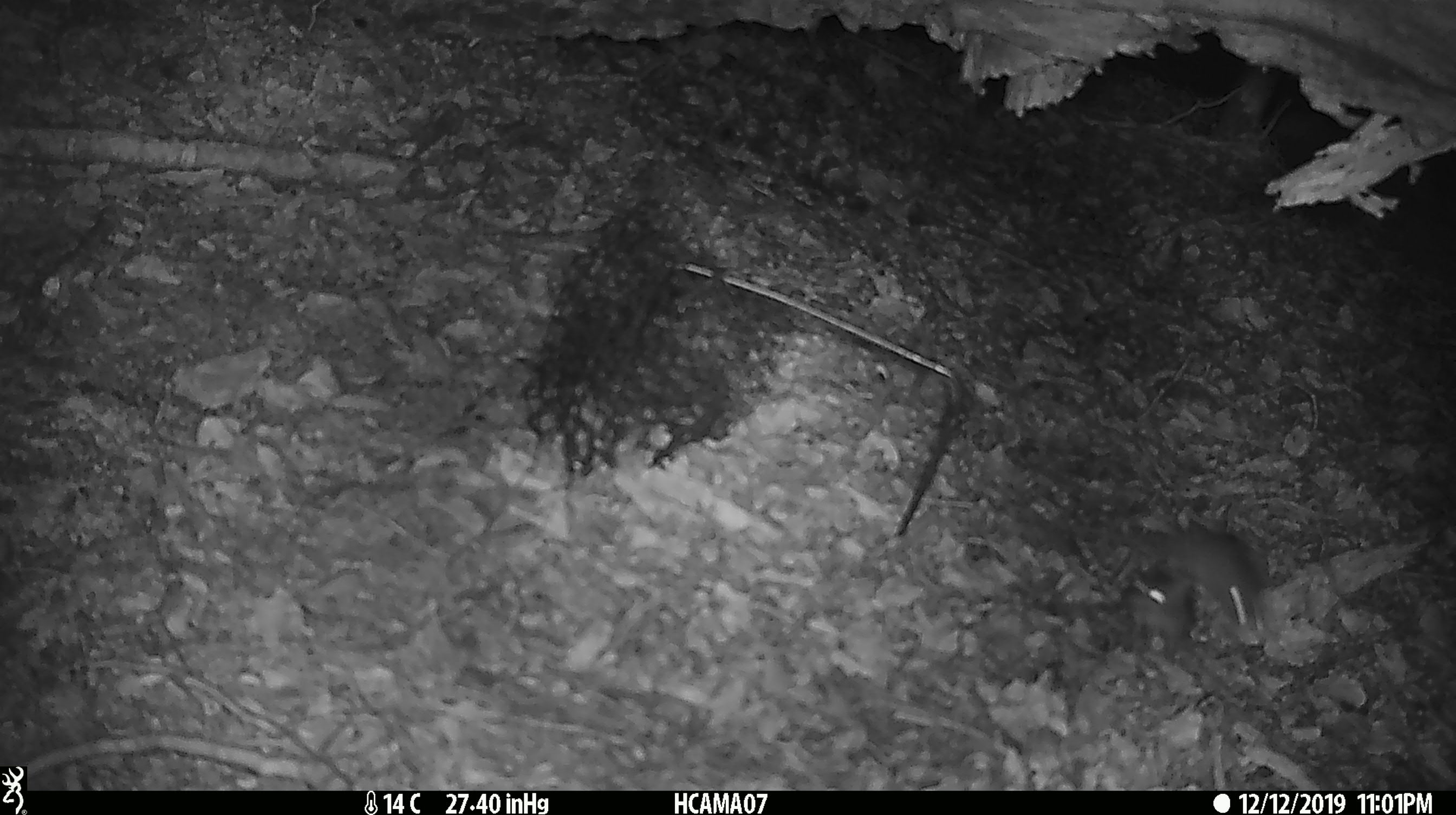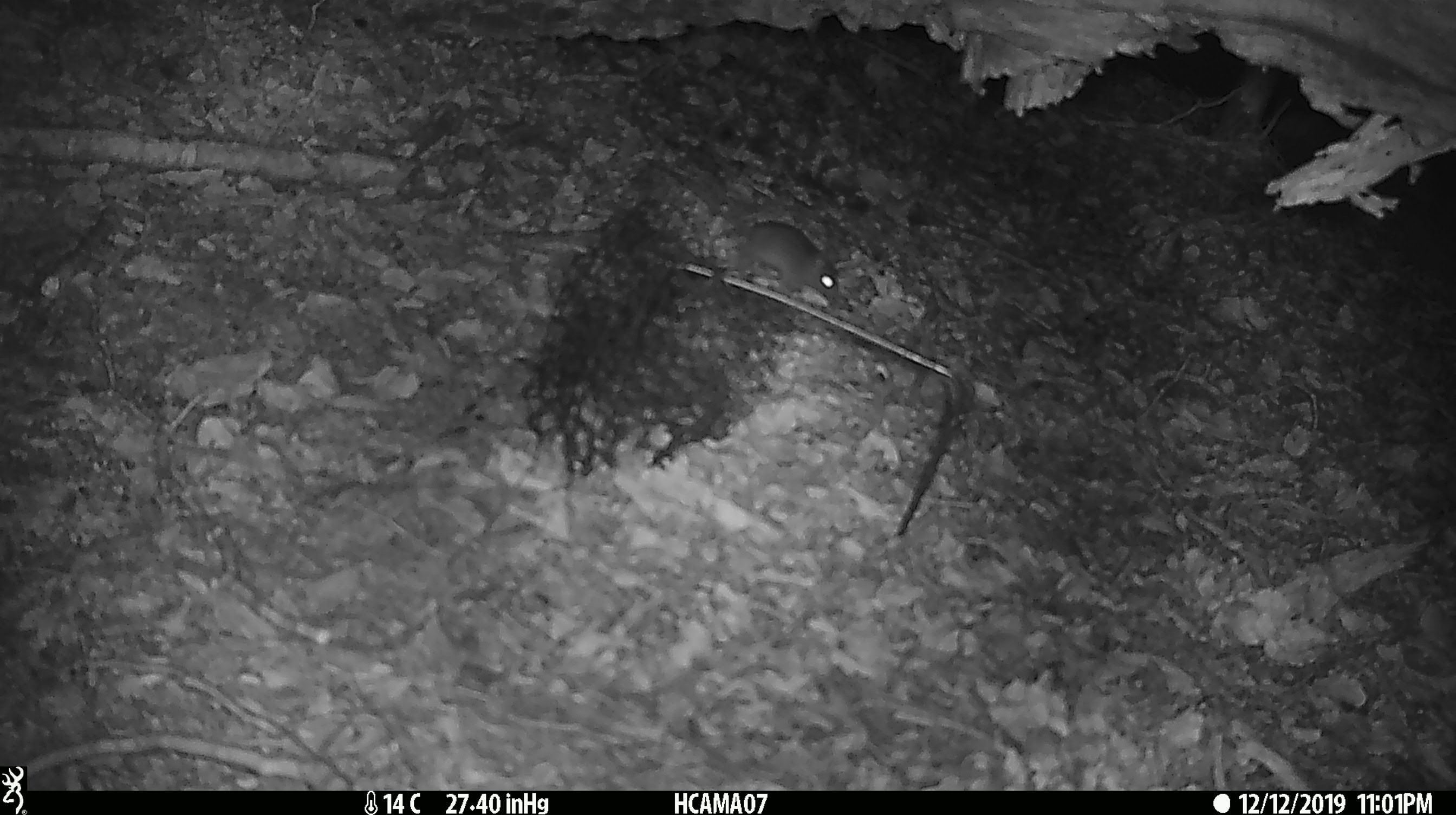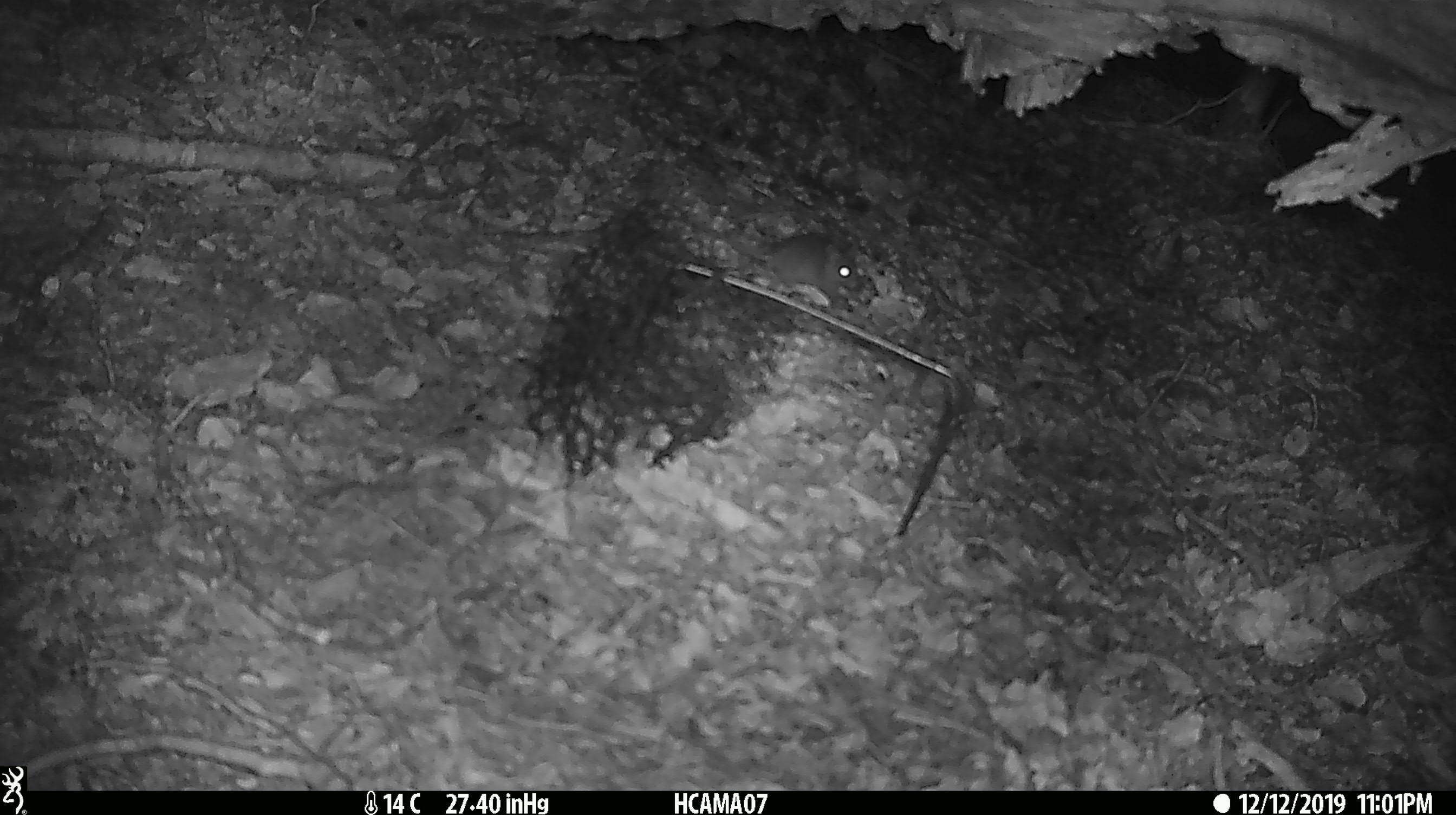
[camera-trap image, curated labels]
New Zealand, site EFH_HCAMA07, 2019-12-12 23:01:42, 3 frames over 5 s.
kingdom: Animalia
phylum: Chordata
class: Mammalia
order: Rodentia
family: Muridae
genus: Mus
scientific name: Mus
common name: mouse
Mouse (Mus).